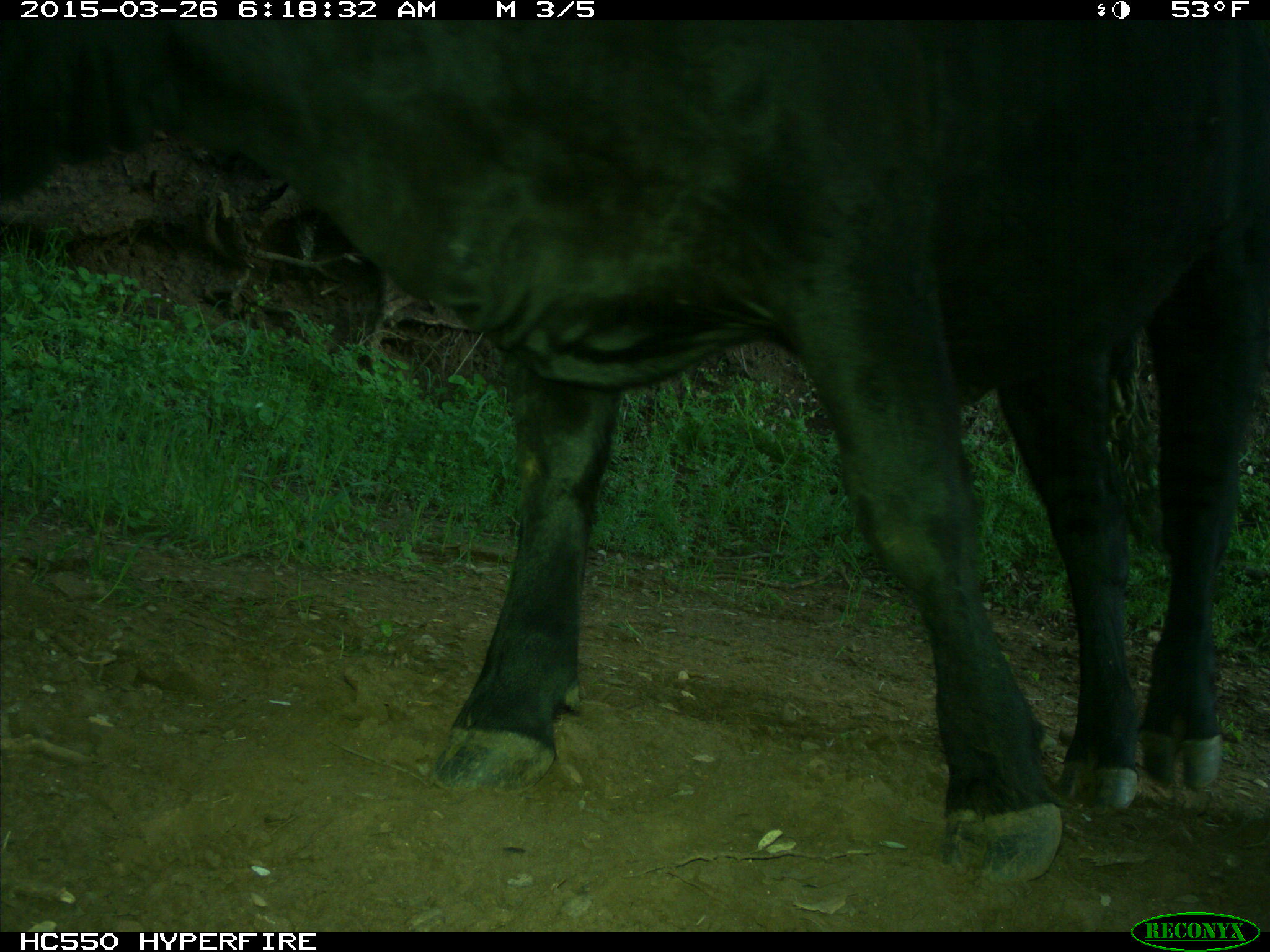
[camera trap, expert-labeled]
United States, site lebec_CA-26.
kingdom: Animalia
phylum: Chordata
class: Mammalia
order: Artiodactyla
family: Bovidae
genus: Bos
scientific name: Bos taurus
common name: domestic cow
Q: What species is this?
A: Bos taurus (domestic cow).